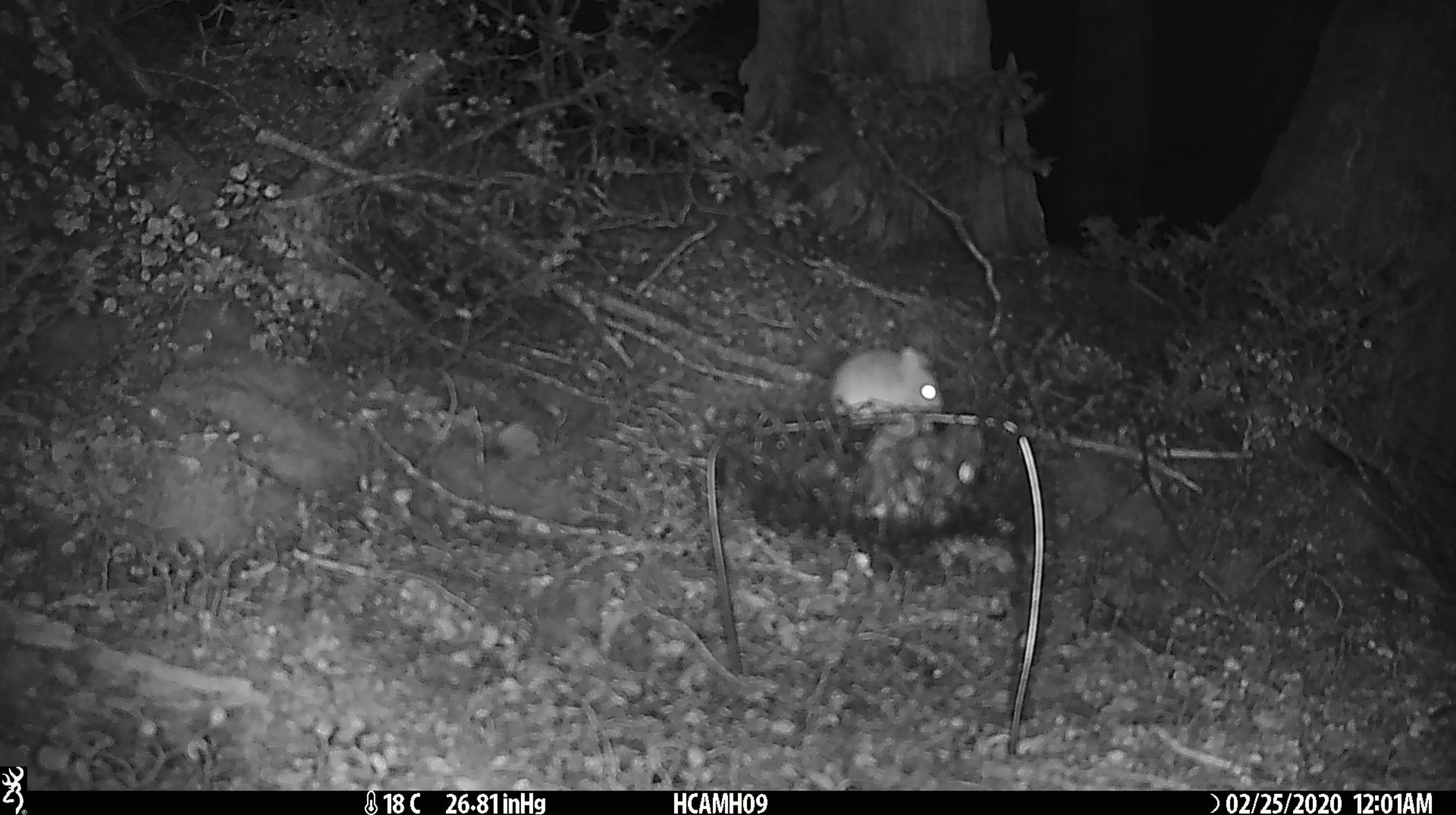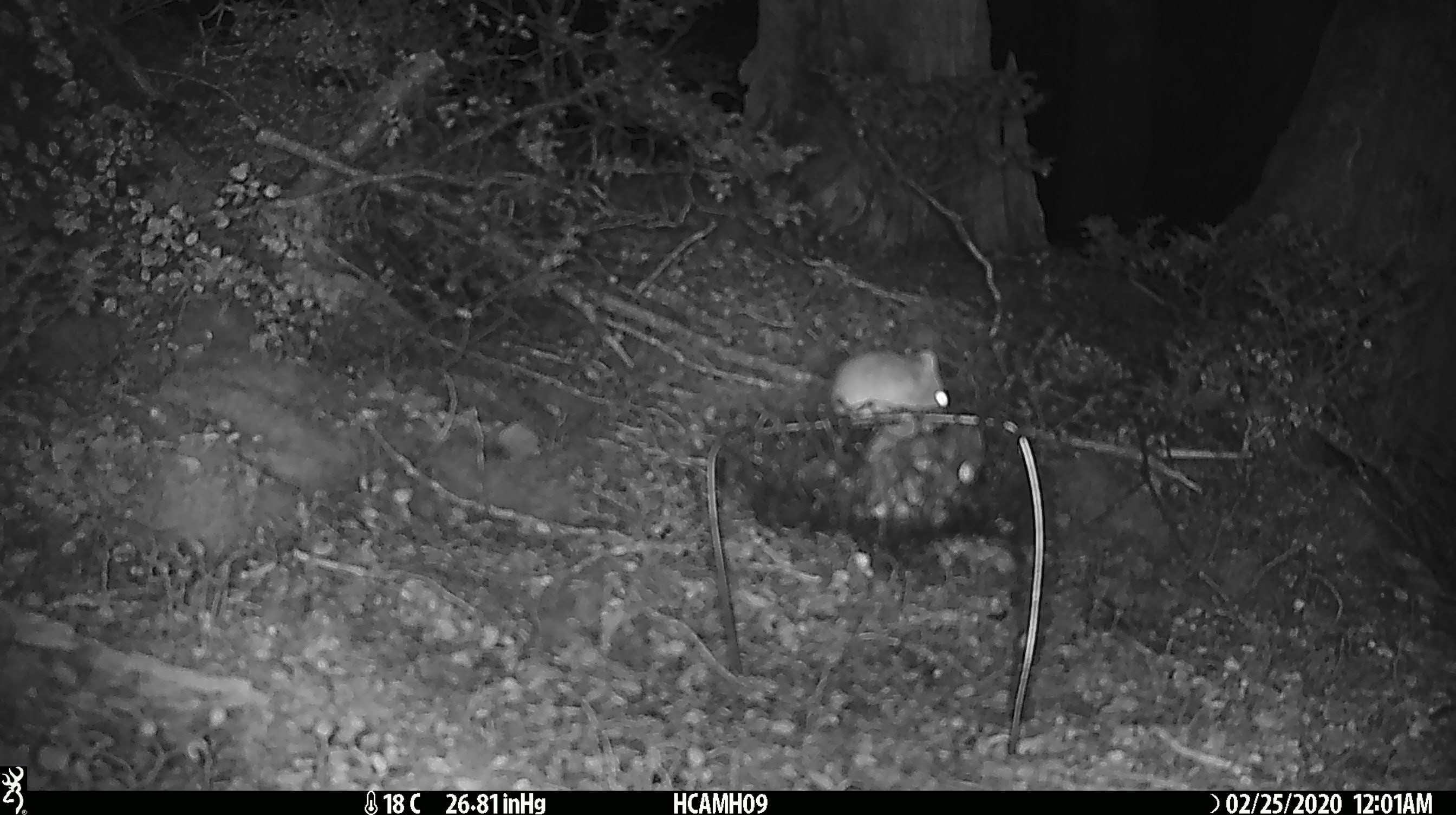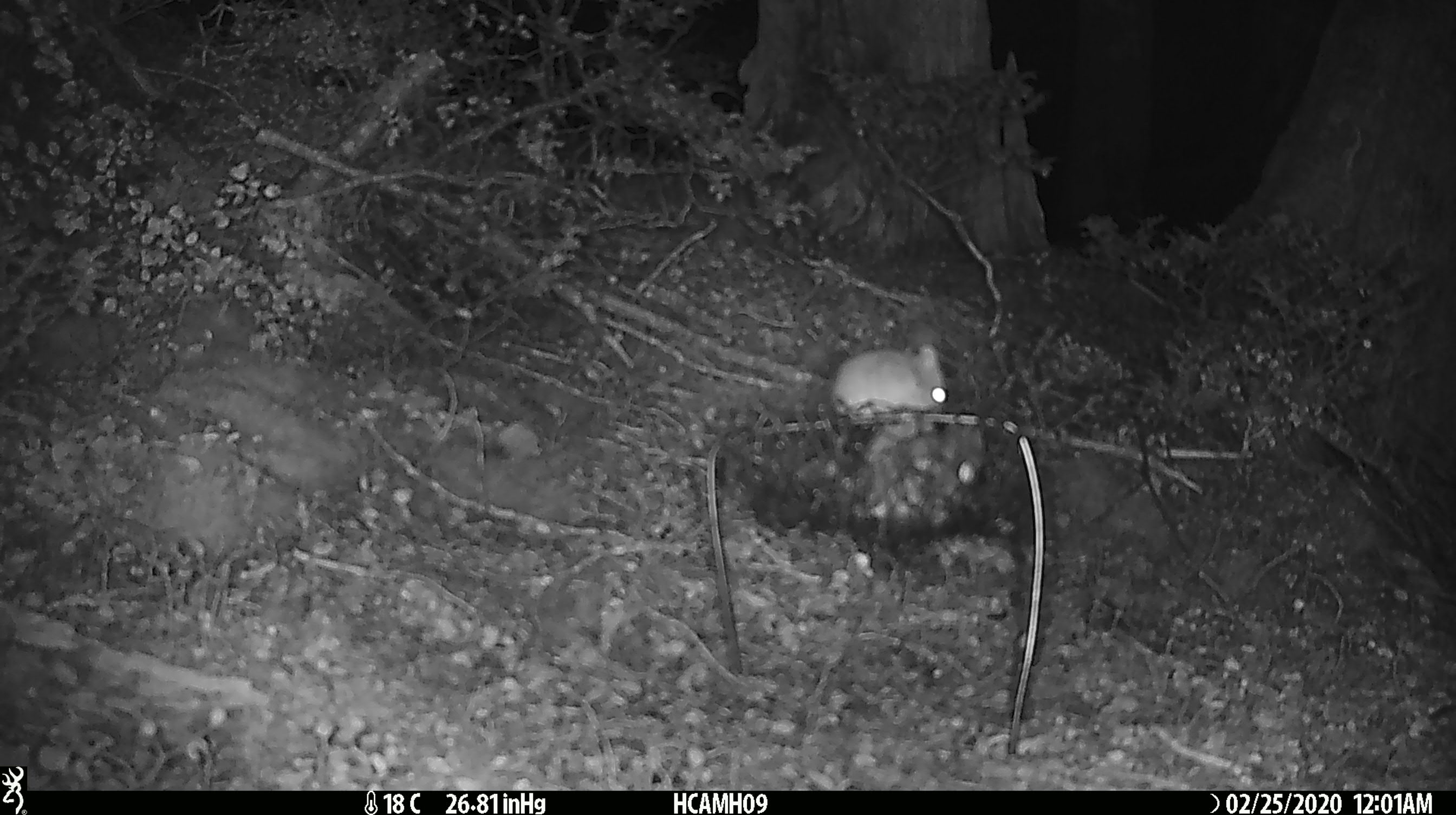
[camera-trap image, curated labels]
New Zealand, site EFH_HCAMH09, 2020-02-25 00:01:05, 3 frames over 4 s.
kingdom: Animalia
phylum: Chordata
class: Mammalia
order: Rodentia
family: Muridae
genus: Mus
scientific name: Mus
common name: mouse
Mouse (Mus).